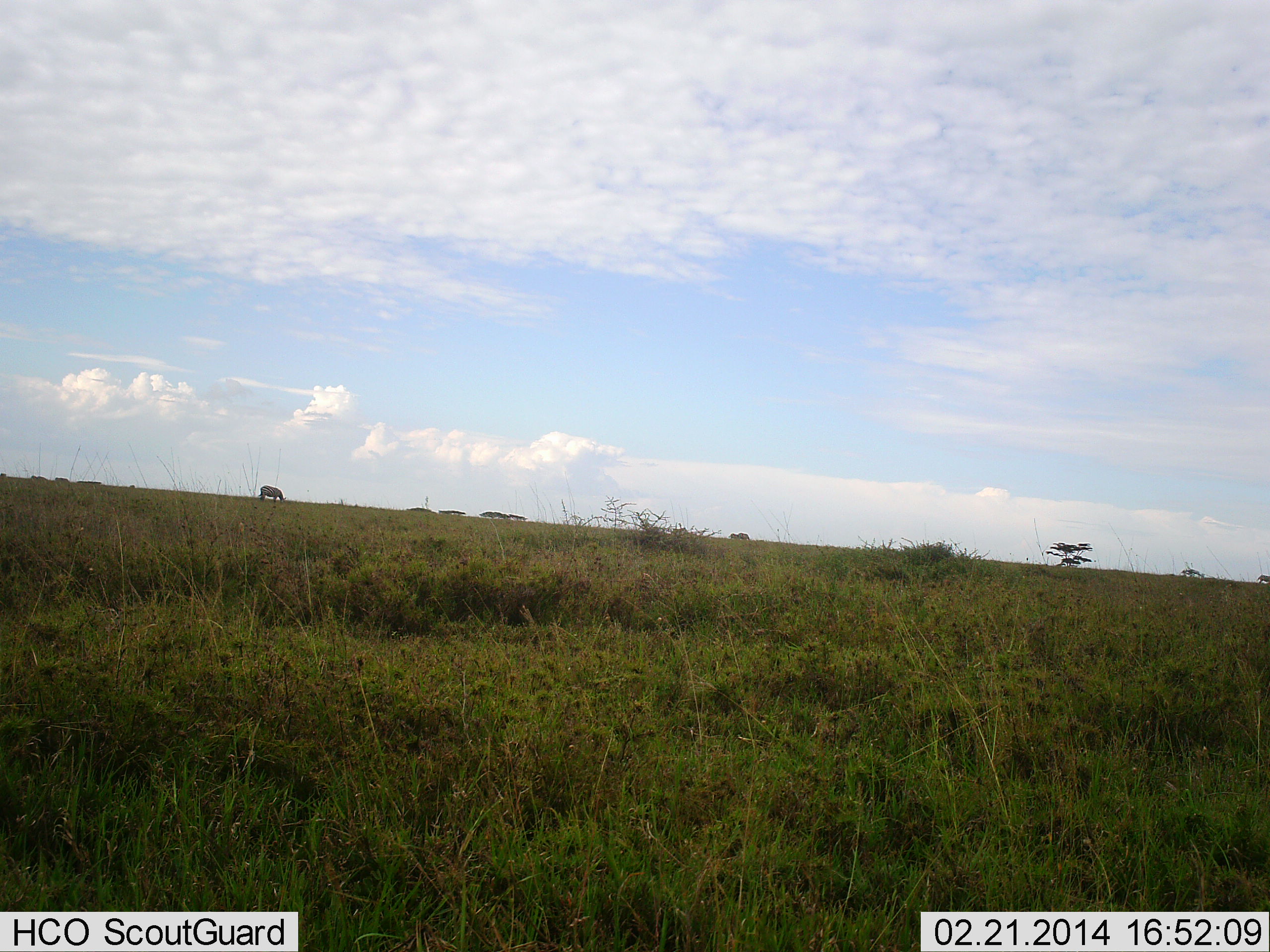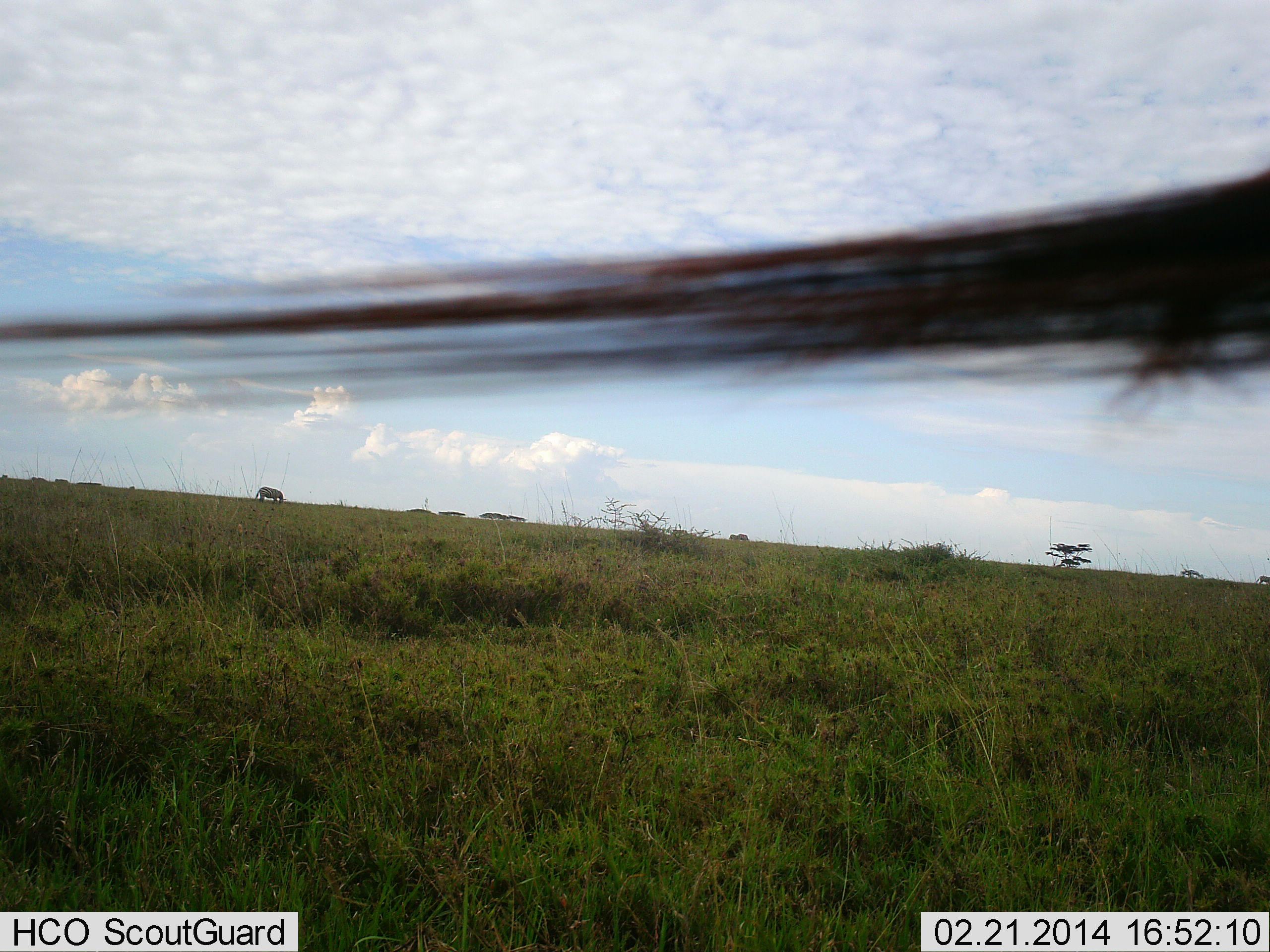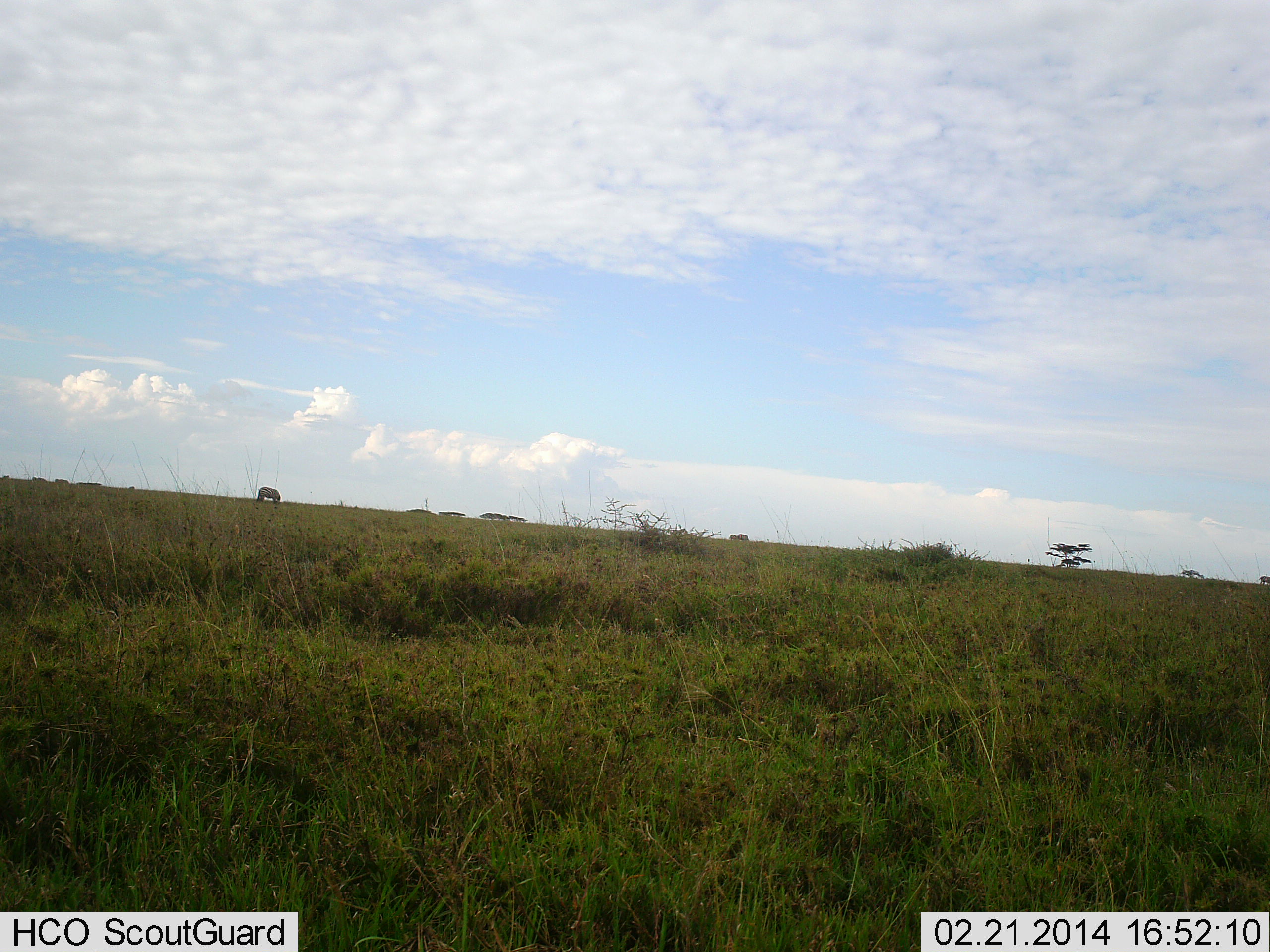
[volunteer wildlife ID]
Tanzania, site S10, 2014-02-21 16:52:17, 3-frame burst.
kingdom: Animalia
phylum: Chordata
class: Mammalia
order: Perissodactyla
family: Equidae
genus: Equus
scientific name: Equus quagga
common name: plains zebra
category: zebra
Zebra (plains zebra) (Equus quagga), count 2. Behavior (volunteer vote fractions): standing 20%, resting 0%, moving 10%, interacting 0%. Young present (vote fraction): 0%. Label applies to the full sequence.